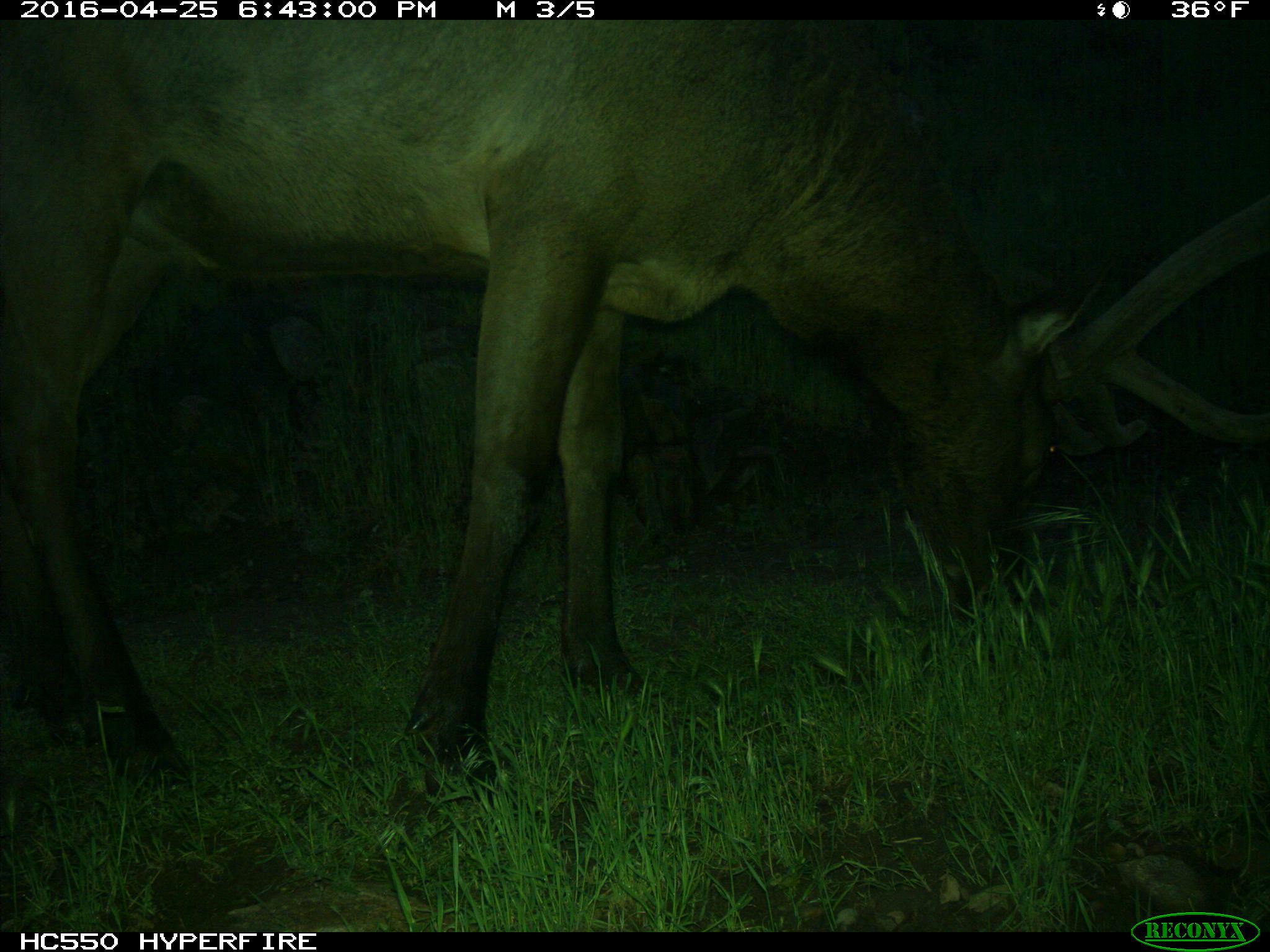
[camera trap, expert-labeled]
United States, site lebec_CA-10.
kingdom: Animalia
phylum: Chordata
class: Mammalia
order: Artiodactyla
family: Cervidae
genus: Cervus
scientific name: Cervus canadensis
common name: elk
Cervus canadensis (elk).